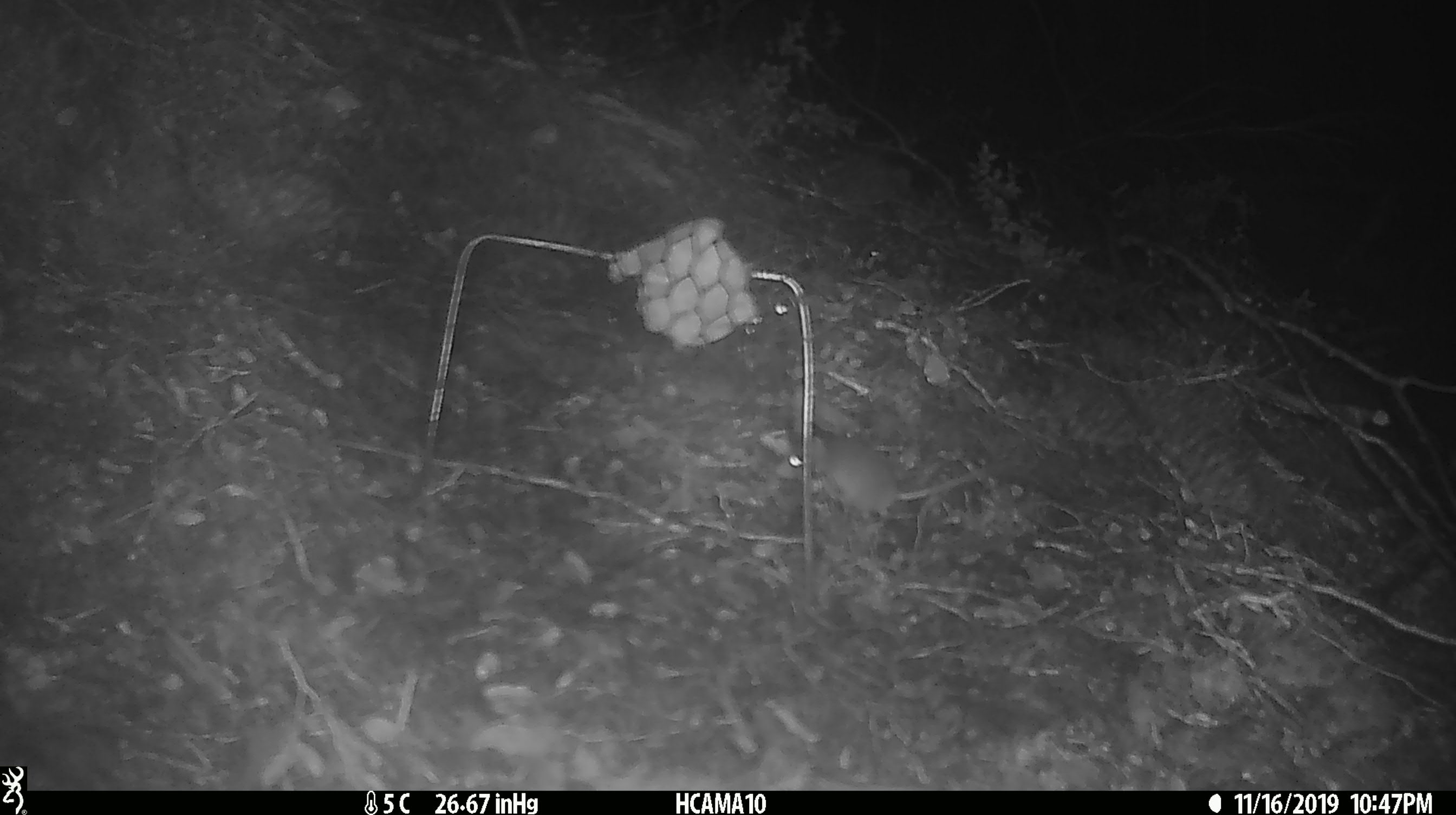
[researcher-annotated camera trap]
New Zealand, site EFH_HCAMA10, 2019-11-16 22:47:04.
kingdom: Animalia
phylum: Chordata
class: Mammalia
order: Rodentia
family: Muridae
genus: Mus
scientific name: Mus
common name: mouse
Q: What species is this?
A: Mouse (Mus).